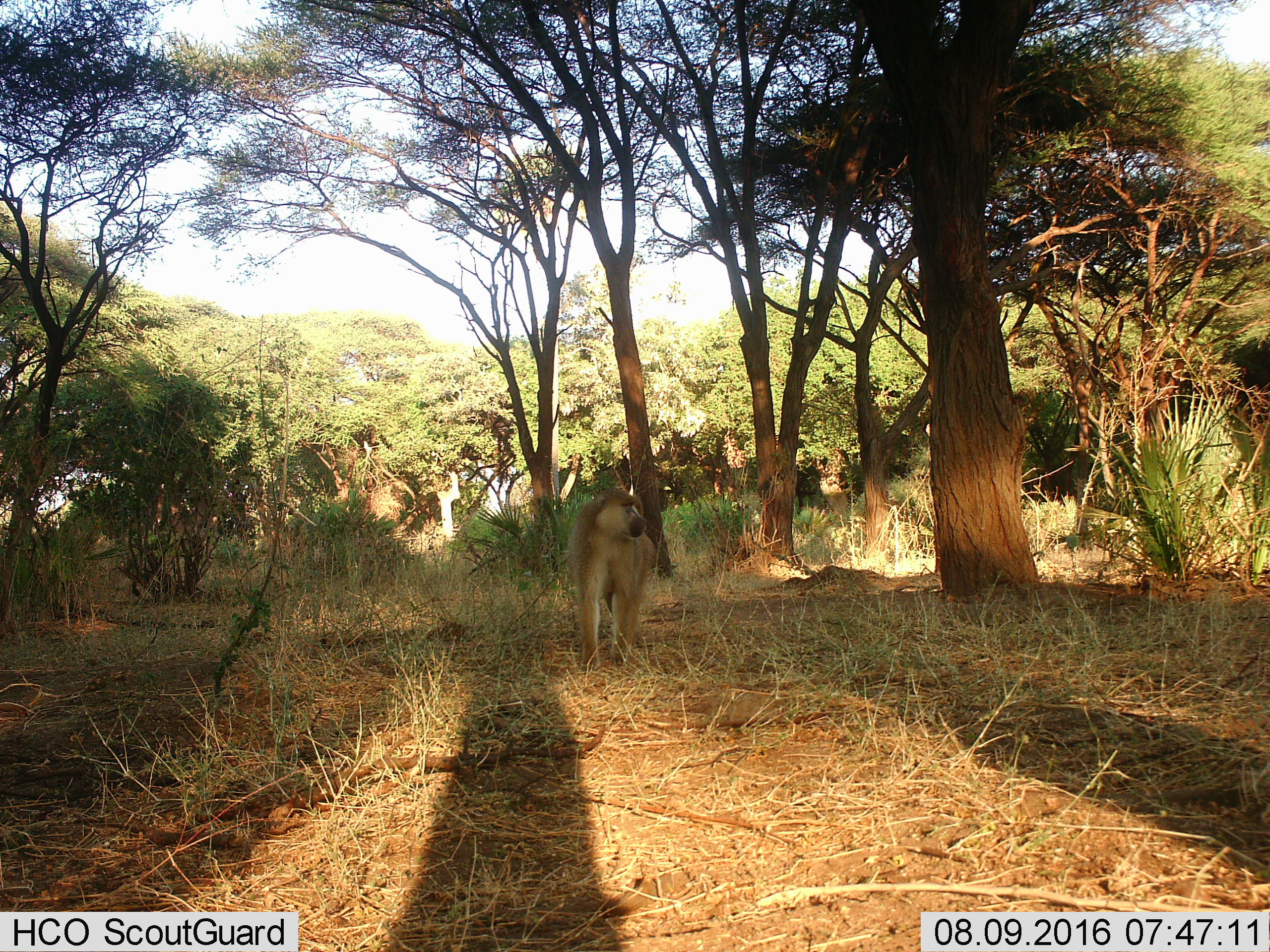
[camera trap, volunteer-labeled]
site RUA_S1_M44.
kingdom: Animalia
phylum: Chordata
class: Mammalia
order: Primates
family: Cercopithecidae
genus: Papio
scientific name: Papio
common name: baboon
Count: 1.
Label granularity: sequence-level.